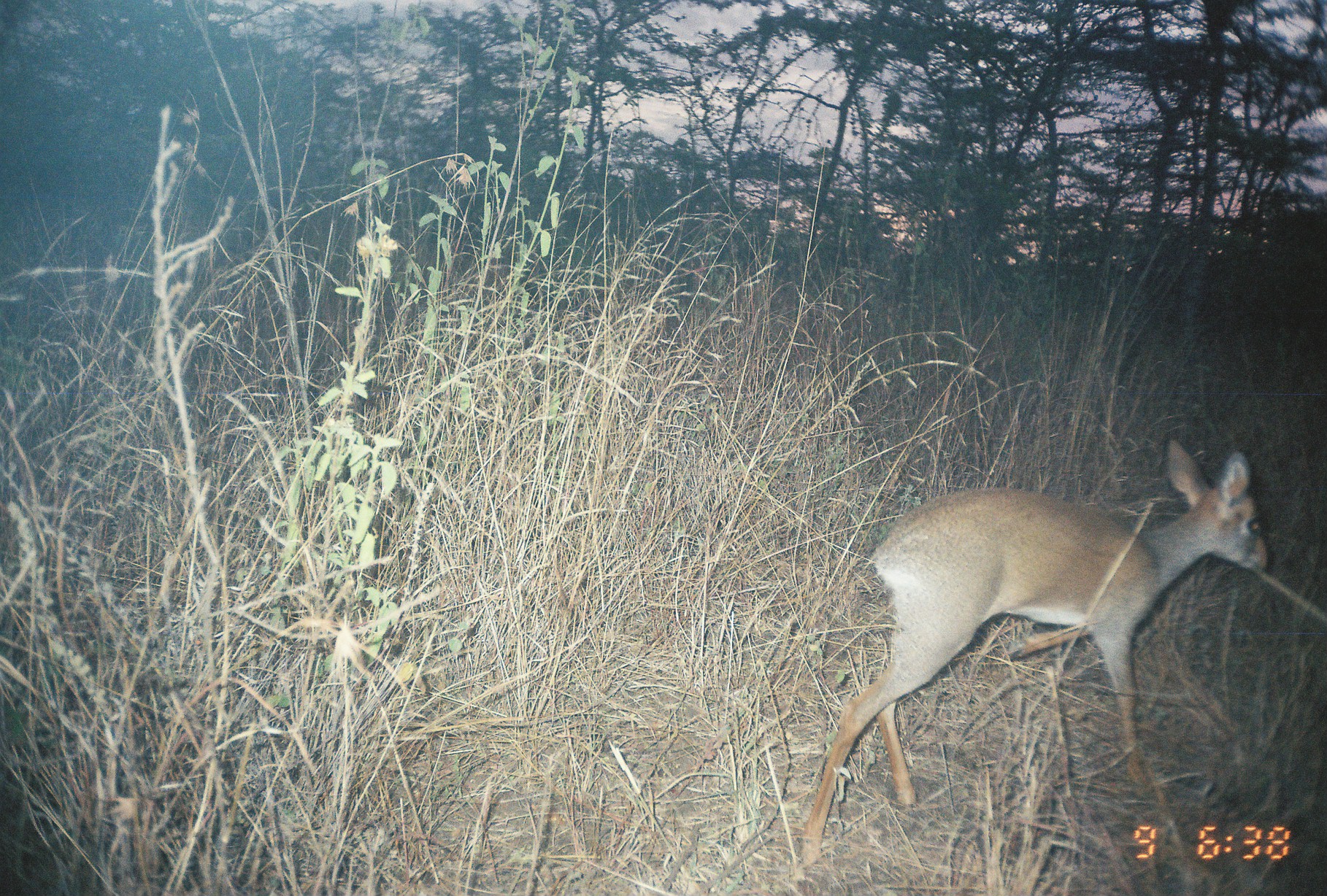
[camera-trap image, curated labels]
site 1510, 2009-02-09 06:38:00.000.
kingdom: Animalia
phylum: Chordata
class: Mammalia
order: Artiodactyla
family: Bovidae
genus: Madoqua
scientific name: Madoqua guentheri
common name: günther's dik-dik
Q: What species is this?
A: Madoqua guentheri (günther's dik-dik).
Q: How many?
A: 1.